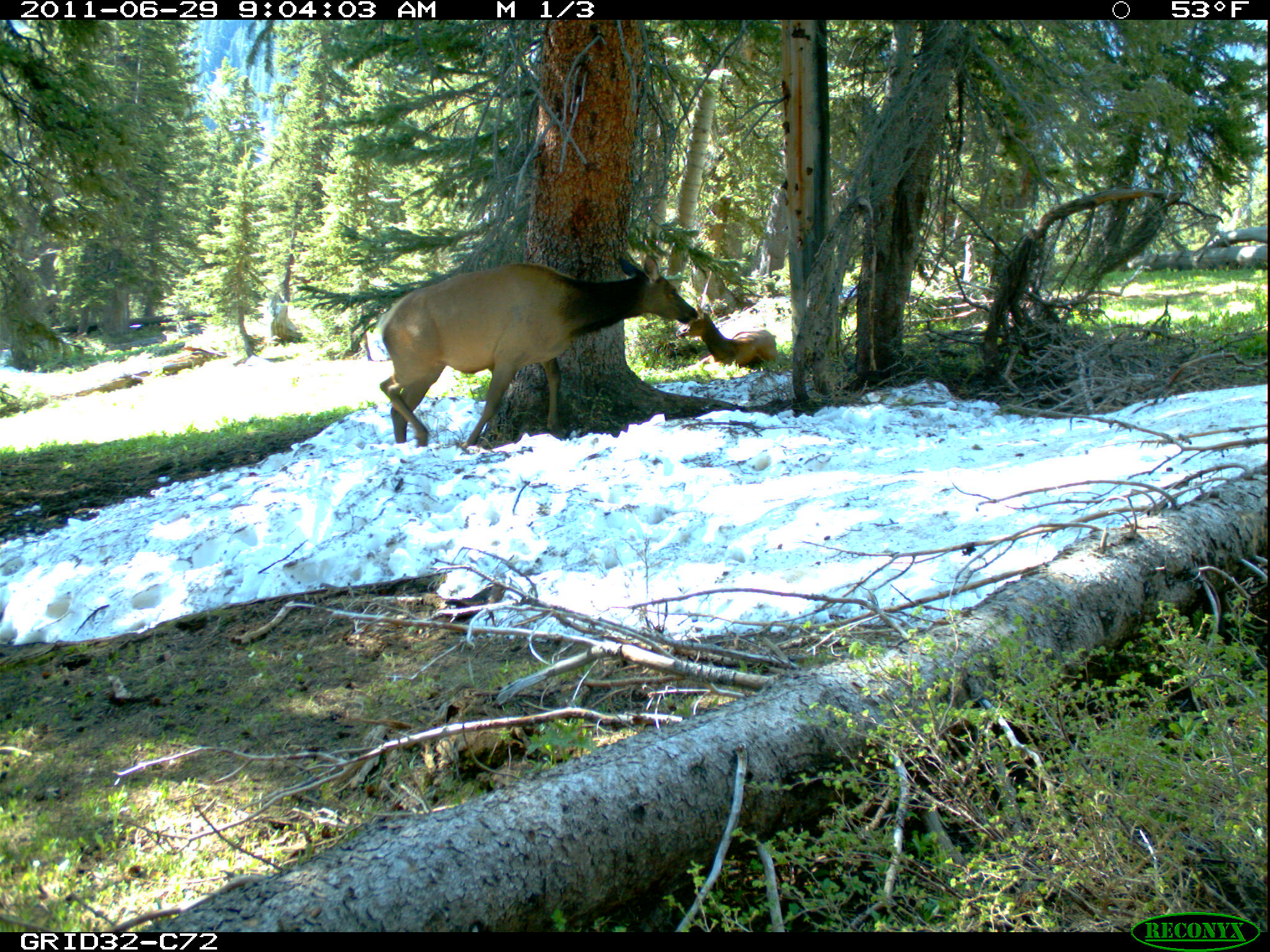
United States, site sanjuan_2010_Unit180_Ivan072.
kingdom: Animalia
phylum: Chordata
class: Mammalia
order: Artiodactyla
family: Cervidae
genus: Cervus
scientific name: Cervus elaphus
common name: red deer